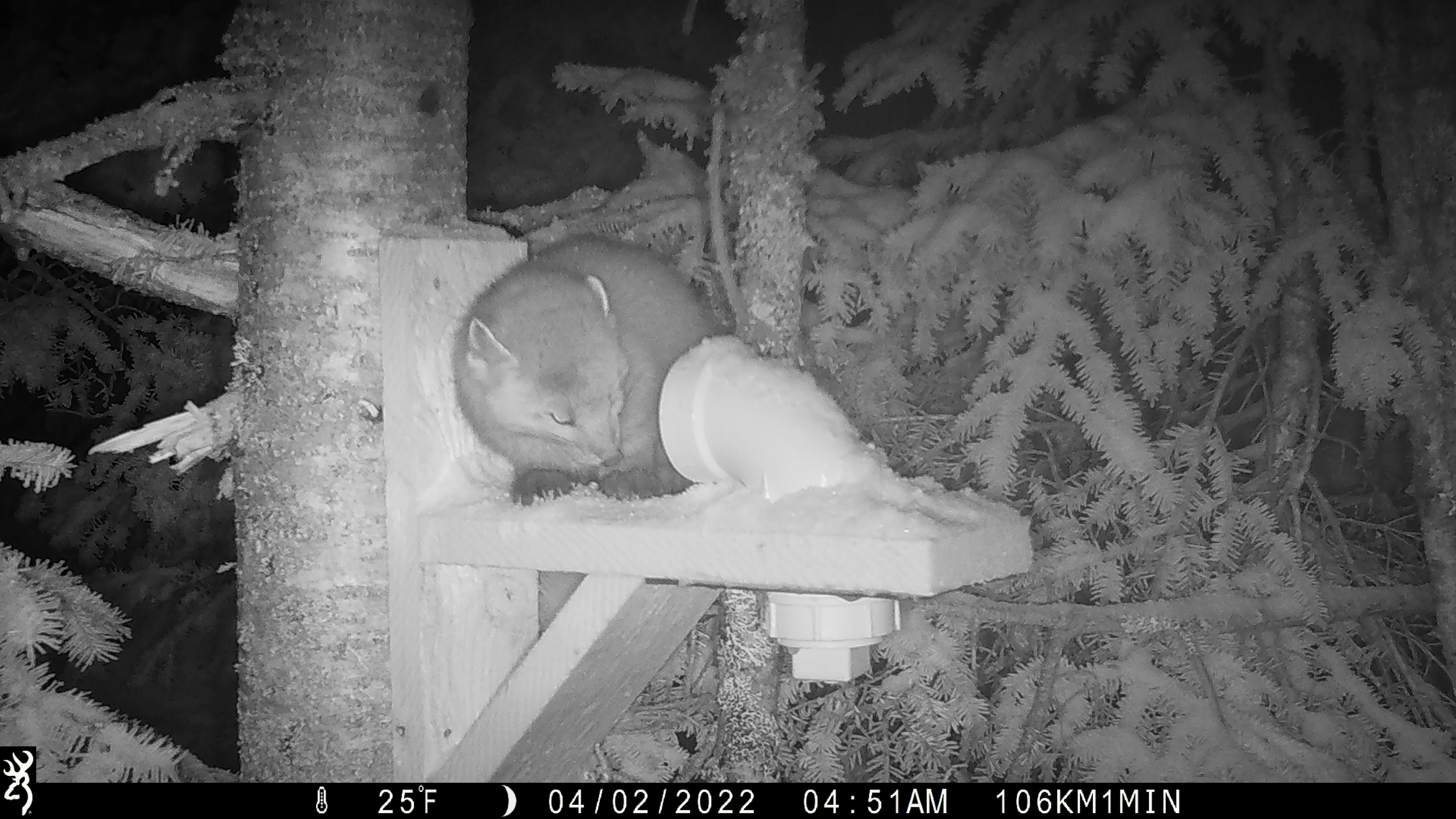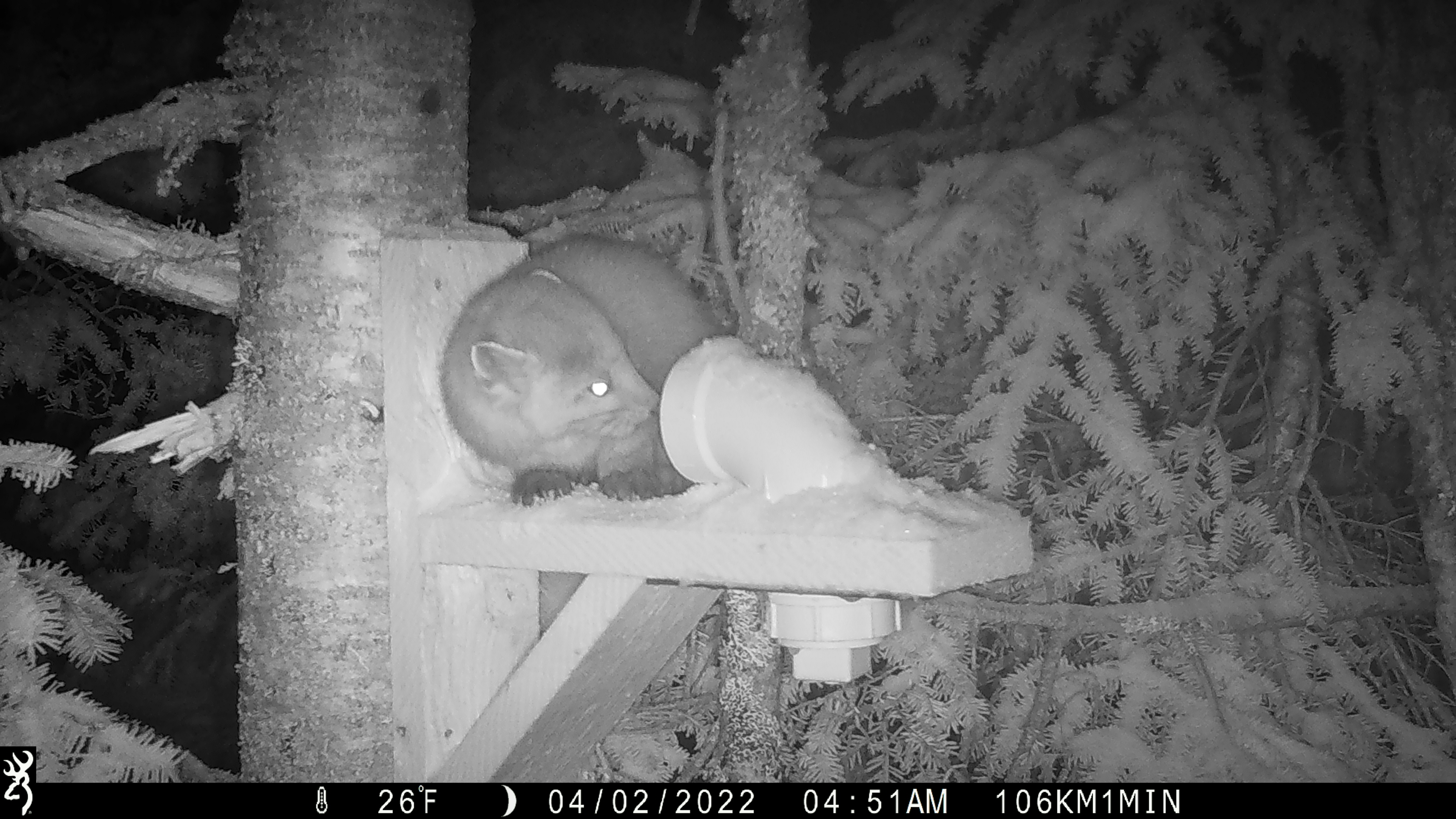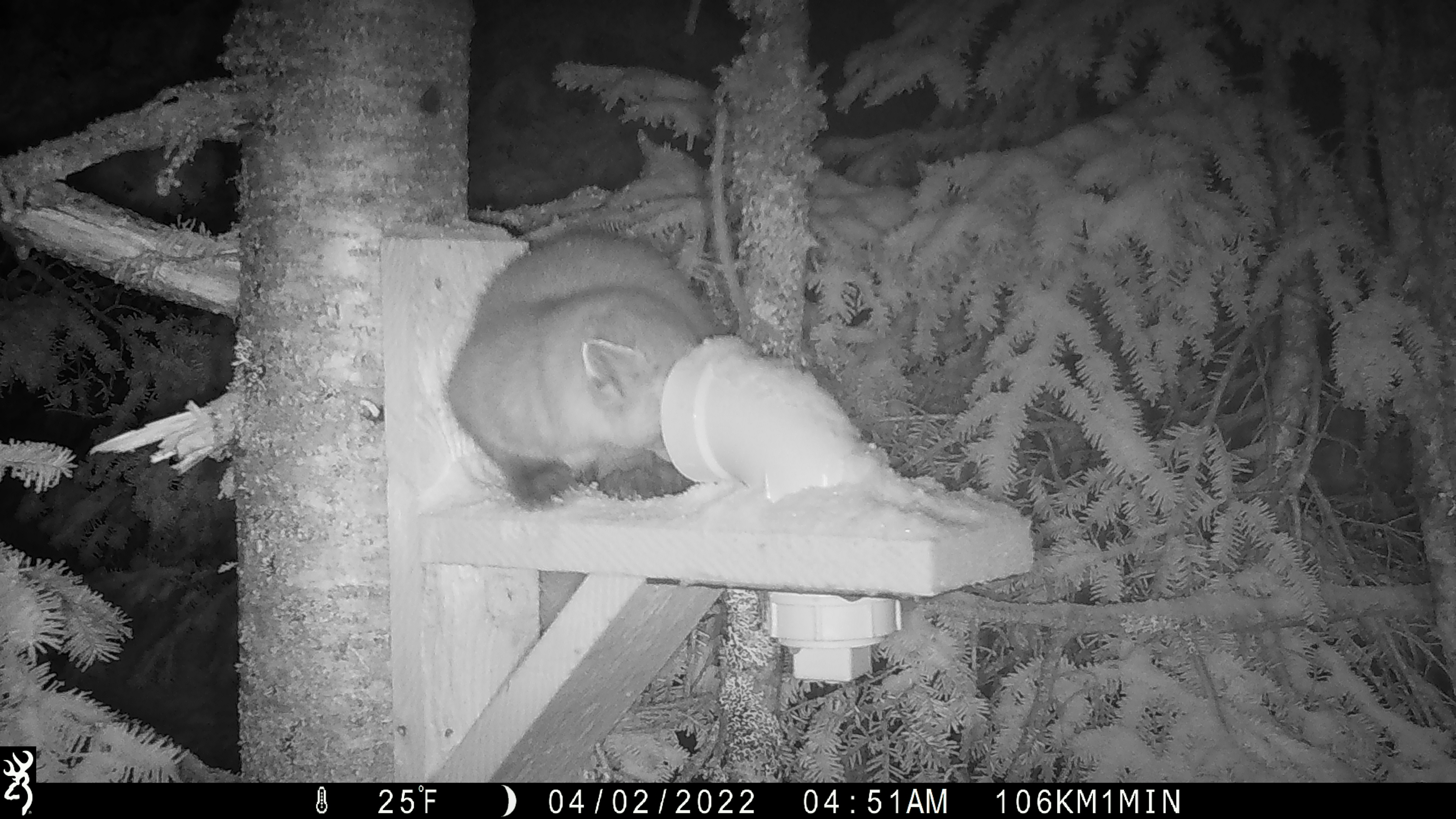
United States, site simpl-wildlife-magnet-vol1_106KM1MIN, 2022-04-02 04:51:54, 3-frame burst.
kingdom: Animalia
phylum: Chordata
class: Mammalia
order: Carnivora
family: Mustelidae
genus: Martes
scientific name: Martes americana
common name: american marten